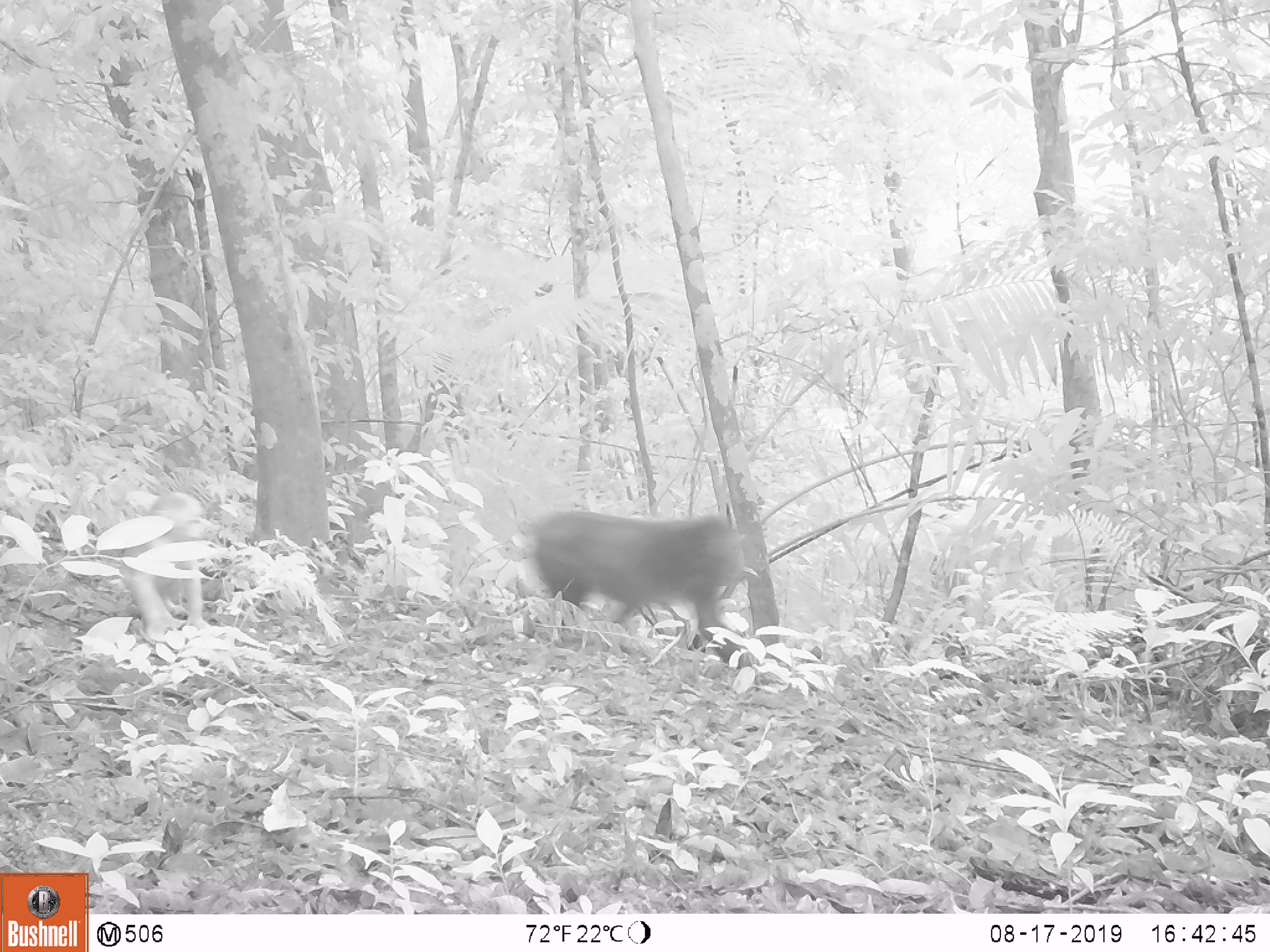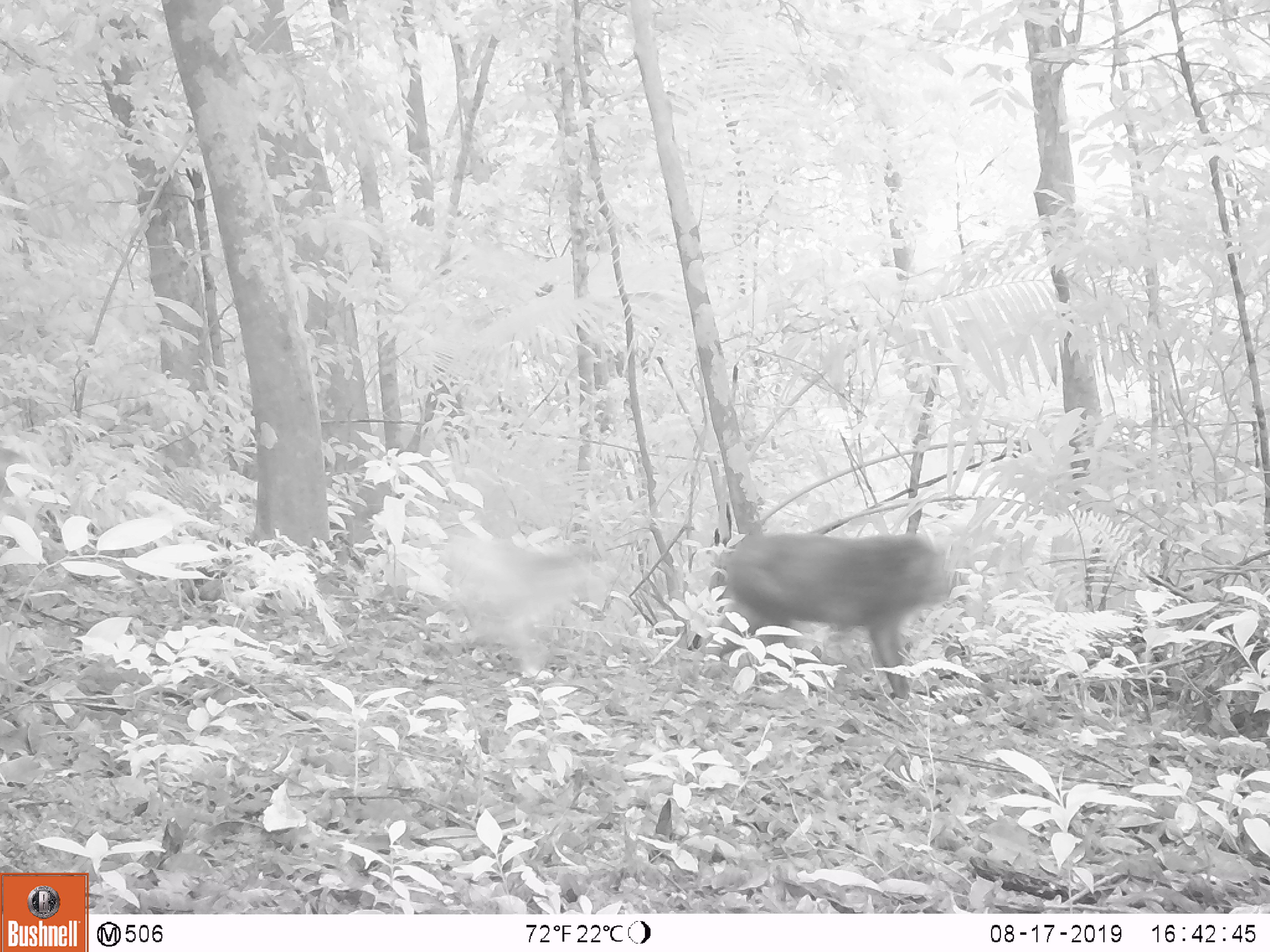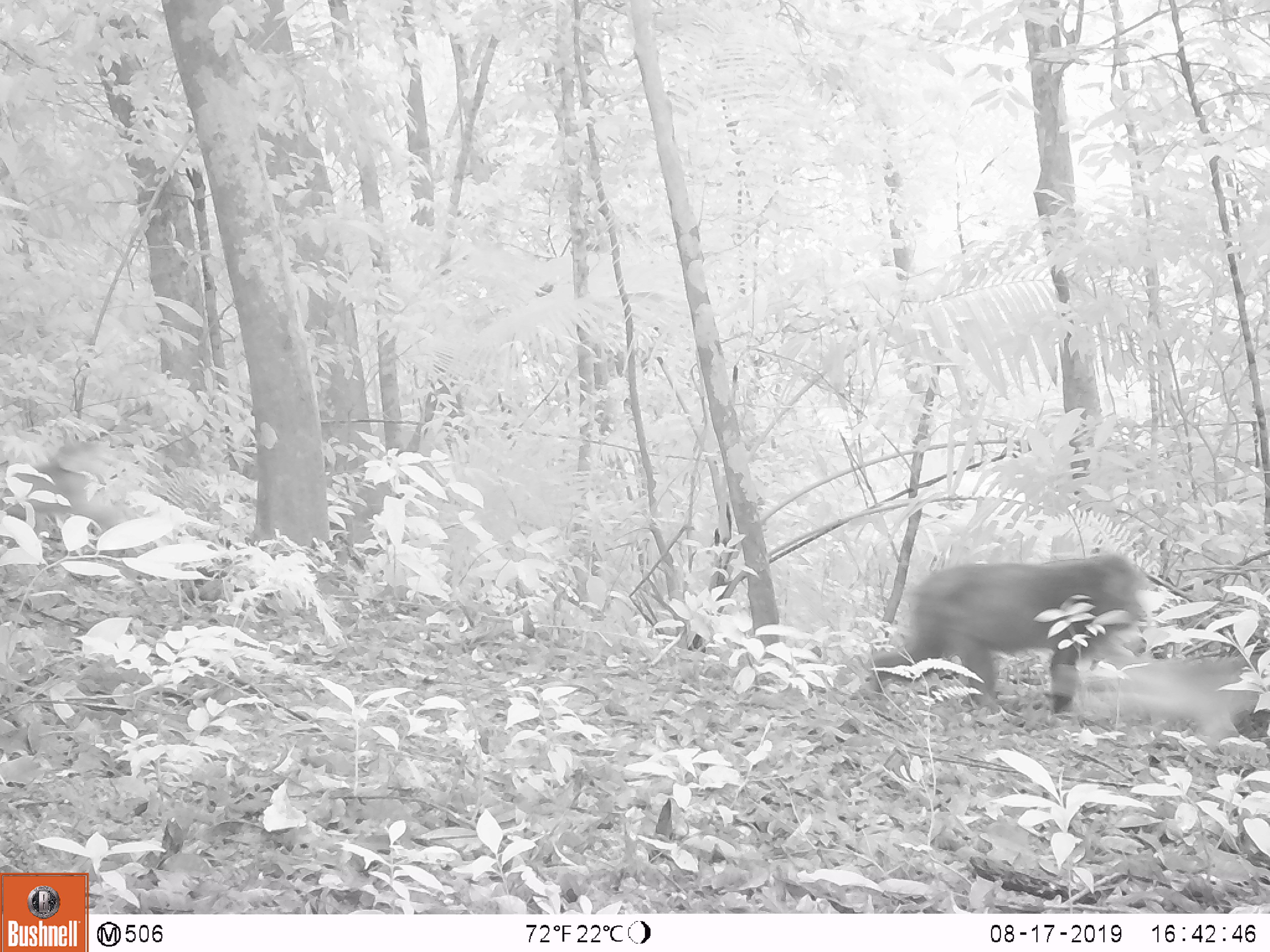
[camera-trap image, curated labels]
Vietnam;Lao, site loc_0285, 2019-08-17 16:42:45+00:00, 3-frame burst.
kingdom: Animalia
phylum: Chordata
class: Mammalia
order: Primates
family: Cercopithecidae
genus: Macaca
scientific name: Macaca arctoides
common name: stump-tailed macaque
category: stump tailed macaque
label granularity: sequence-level